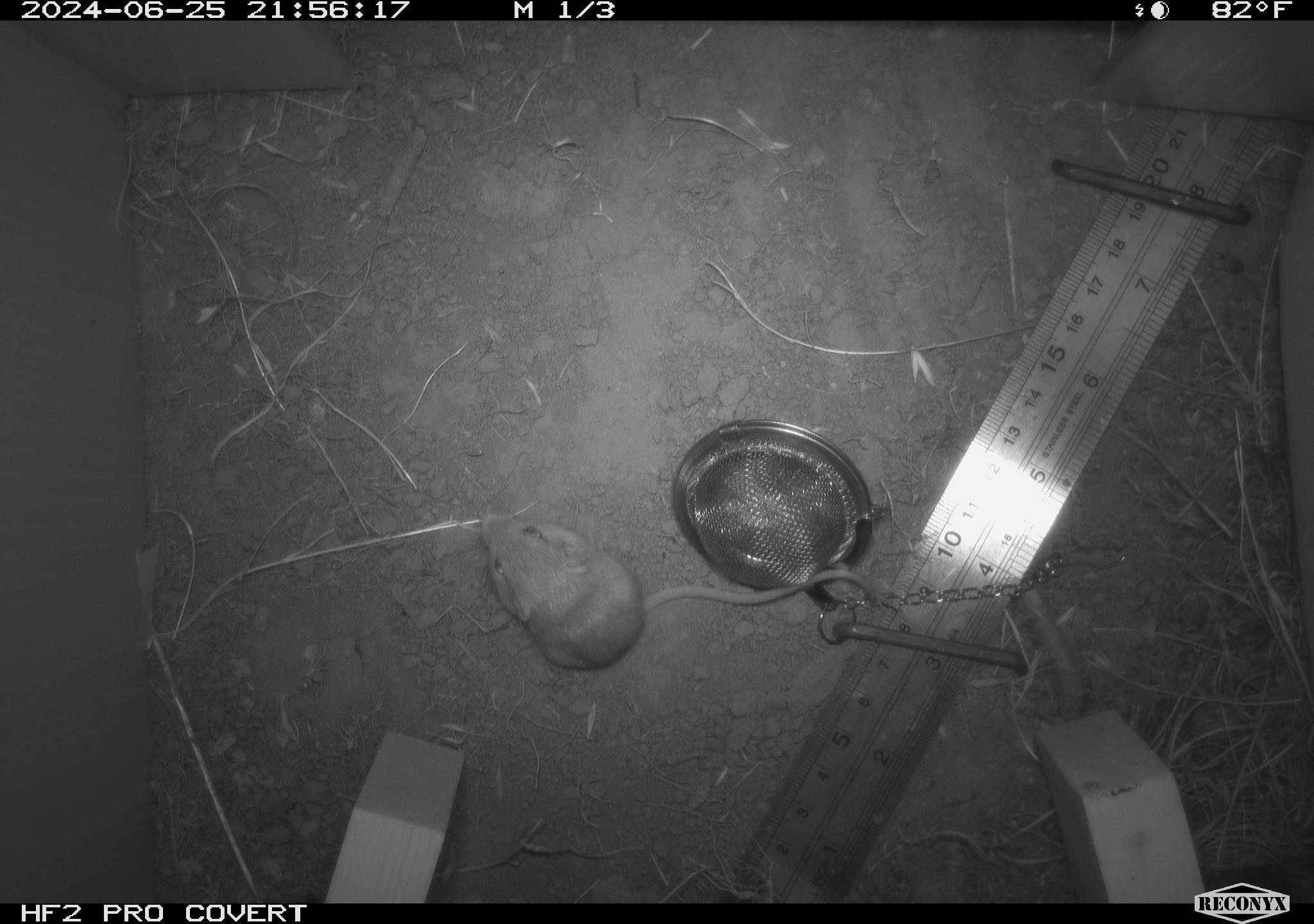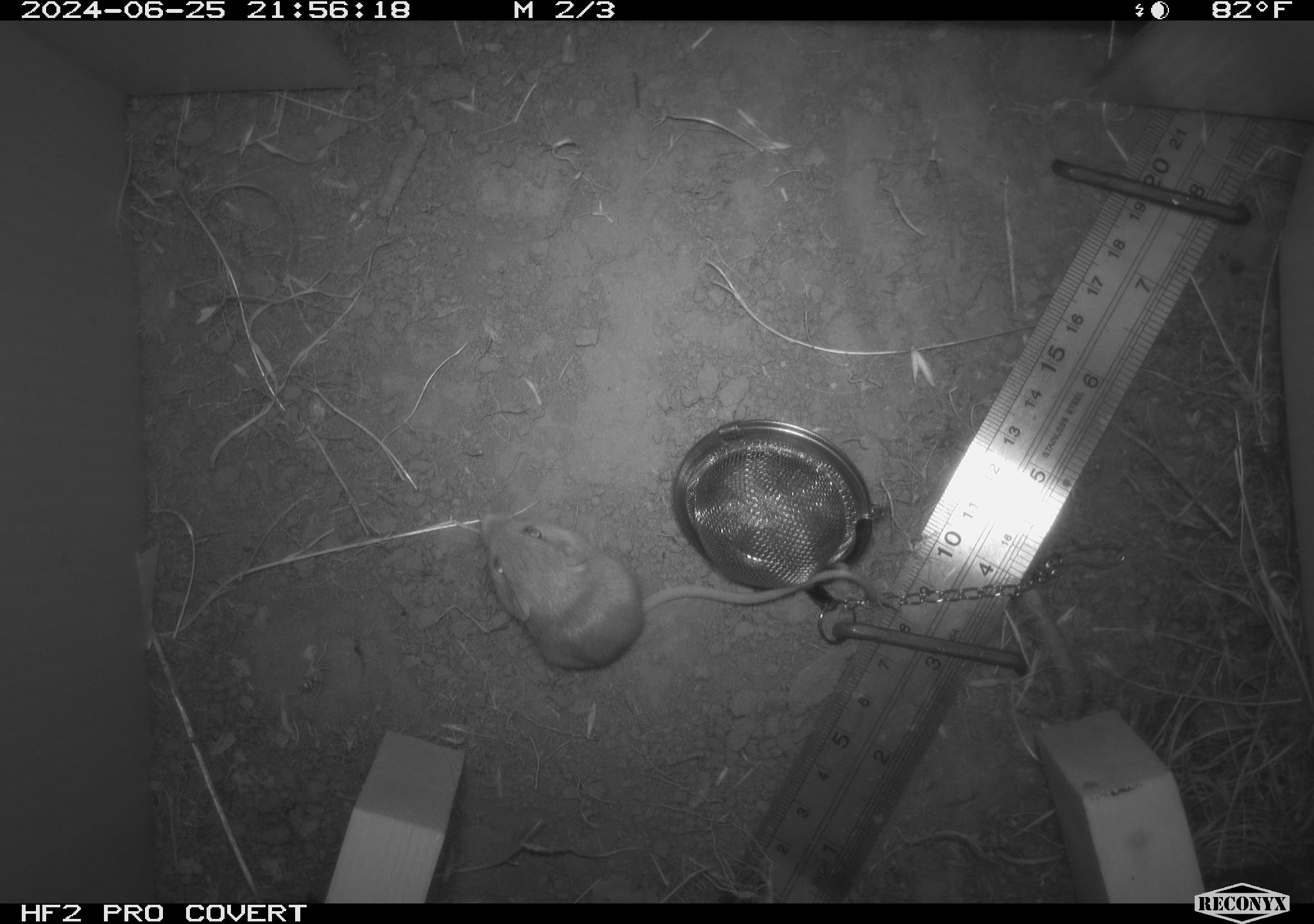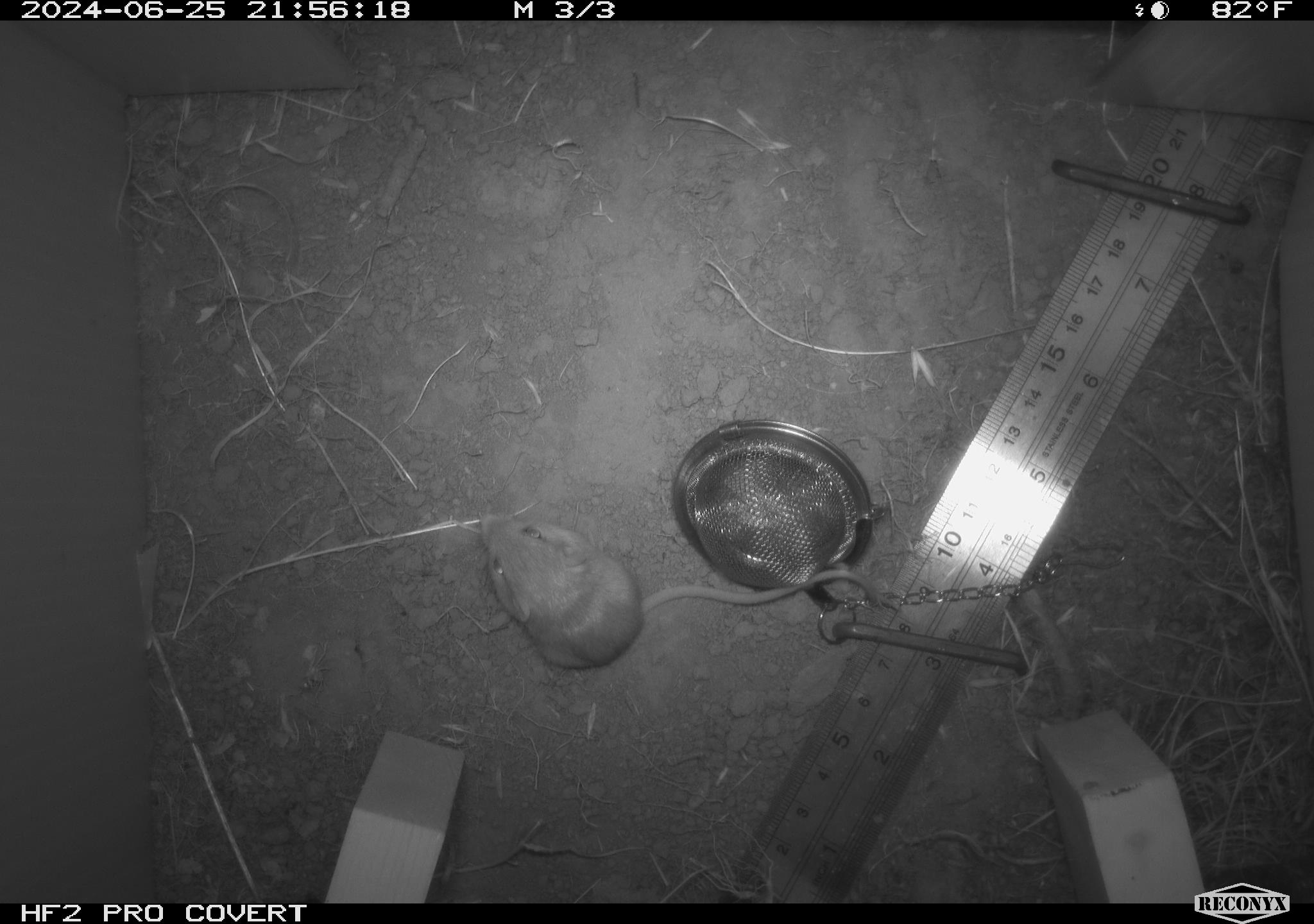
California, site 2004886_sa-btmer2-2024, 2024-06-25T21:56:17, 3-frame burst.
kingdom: Animalia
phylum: Chordata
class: Mammalia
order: Rodentia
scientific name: Rodentia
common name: mouse species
Mouse species (Rodentia).